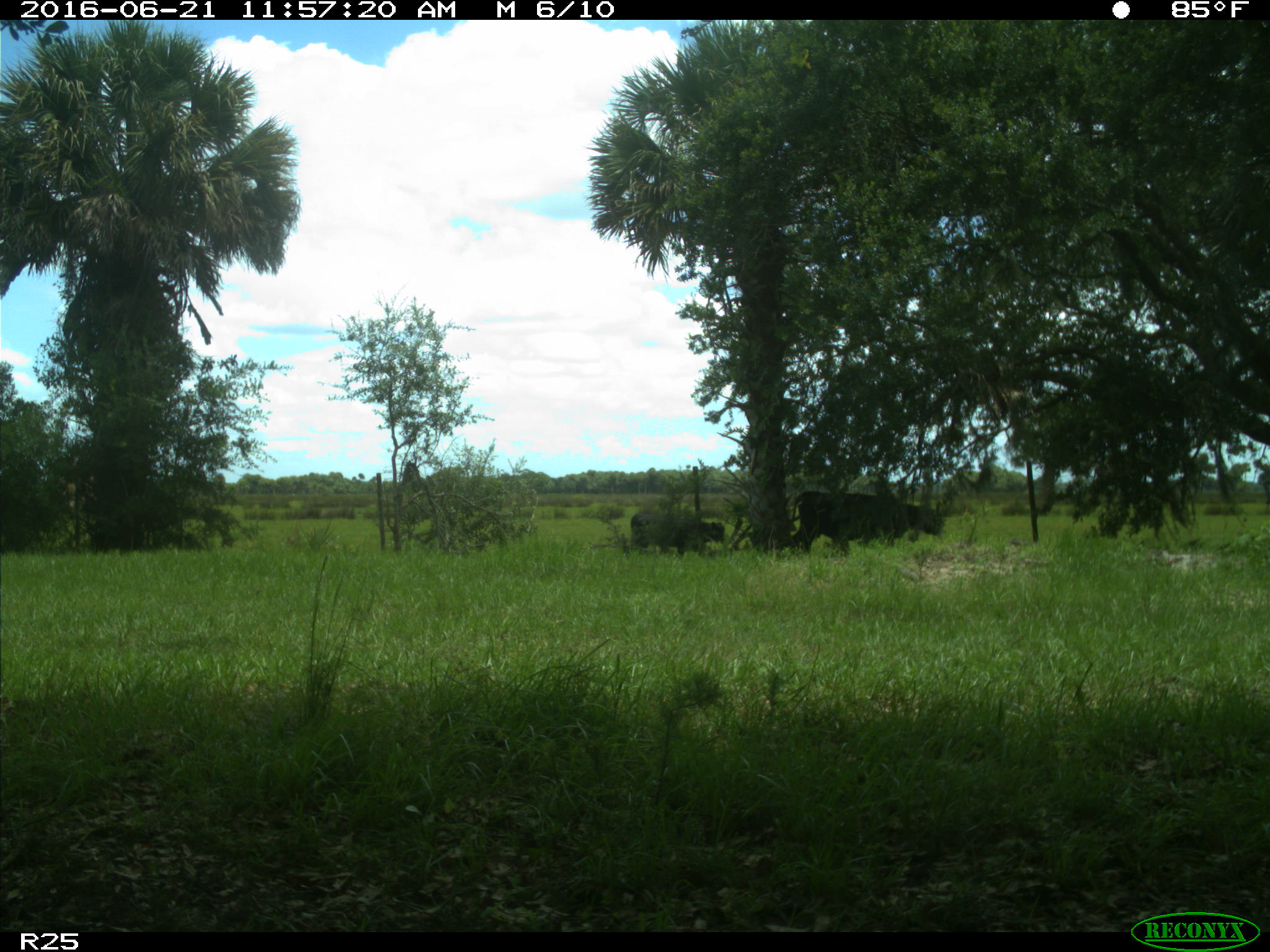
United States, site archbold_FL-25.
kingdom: Animalia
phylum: Chordata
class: Mammalia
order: Artiodactyla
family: Bovidae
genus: Bos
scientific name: Bos taurus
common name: domestic cow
Bos taurus (domestic cow).